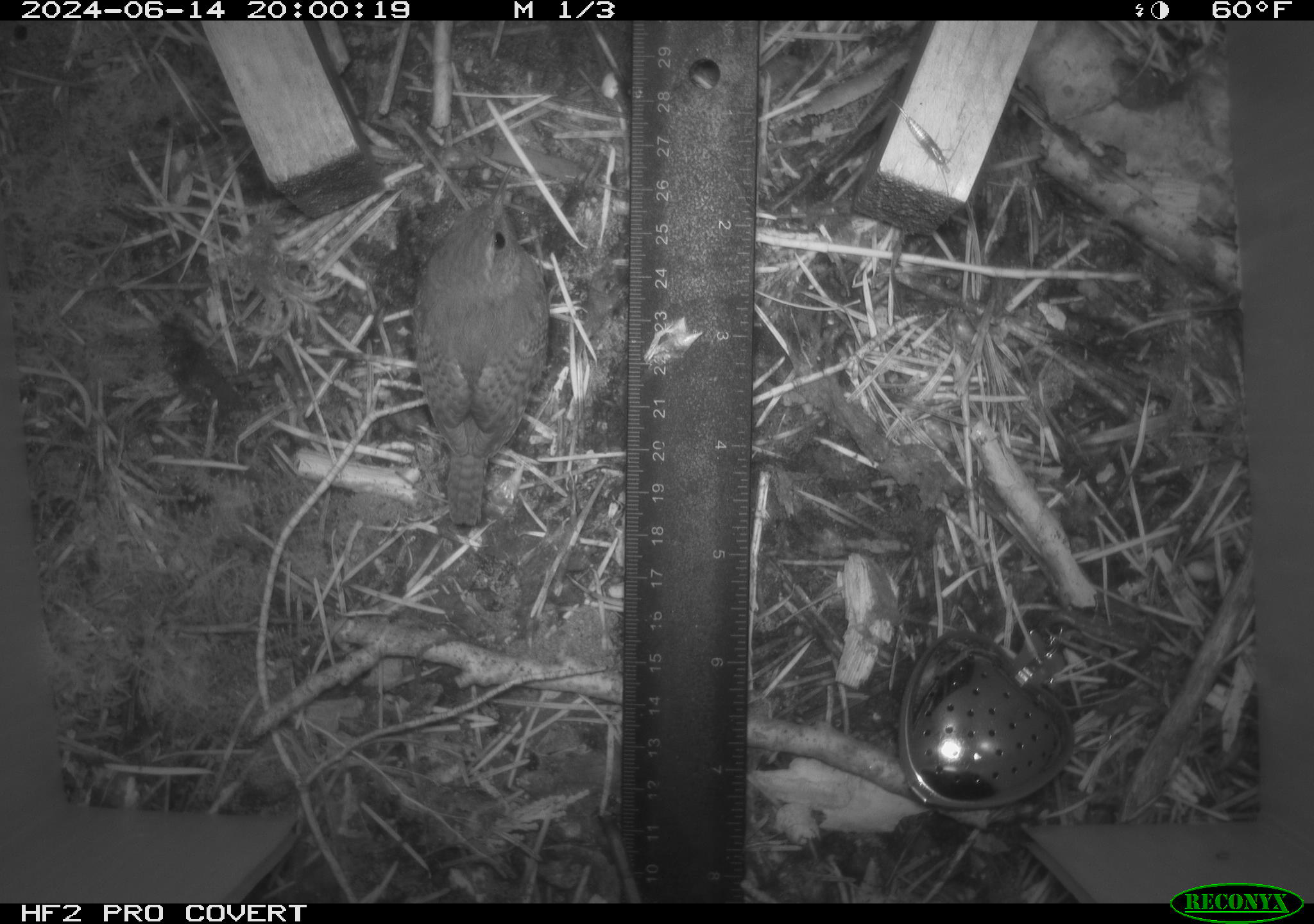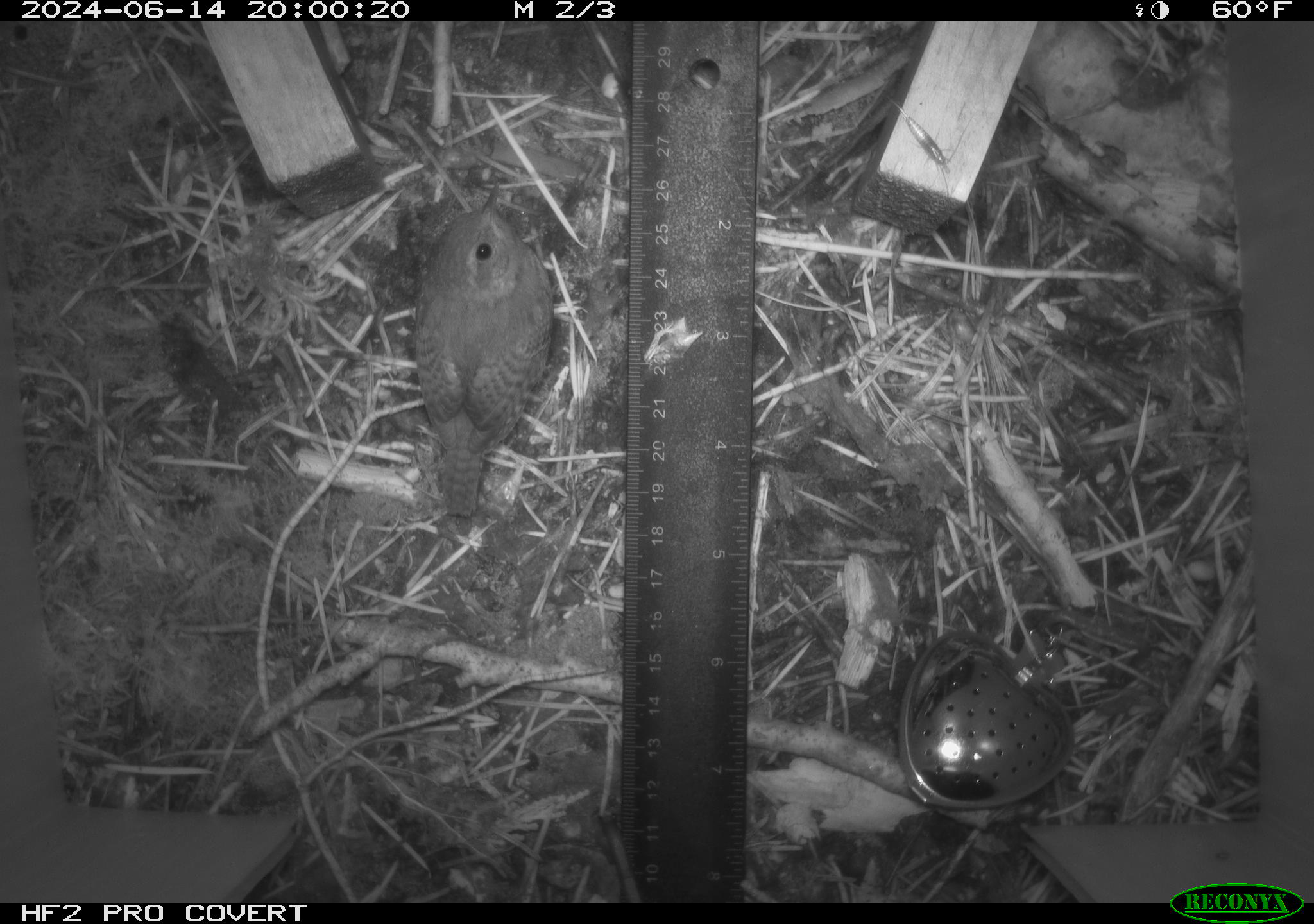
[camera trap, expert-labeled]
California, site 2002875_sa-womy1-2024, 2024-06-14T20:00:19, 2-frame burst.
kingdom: Animalia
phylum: Chordata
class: Aves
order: Passeriformes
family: Troglodytidae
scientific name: Troglodytidae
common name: wren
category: troglodytidae family